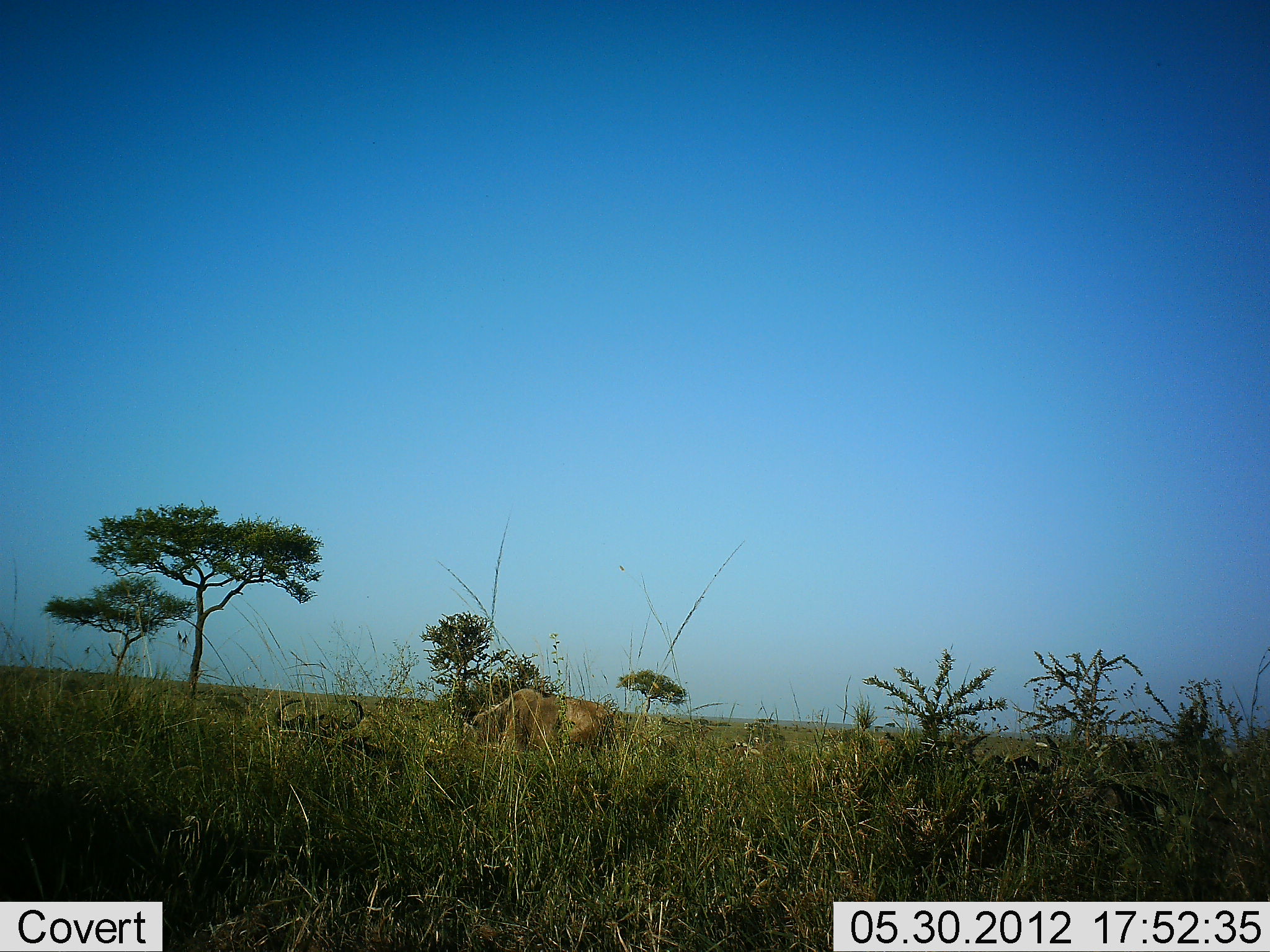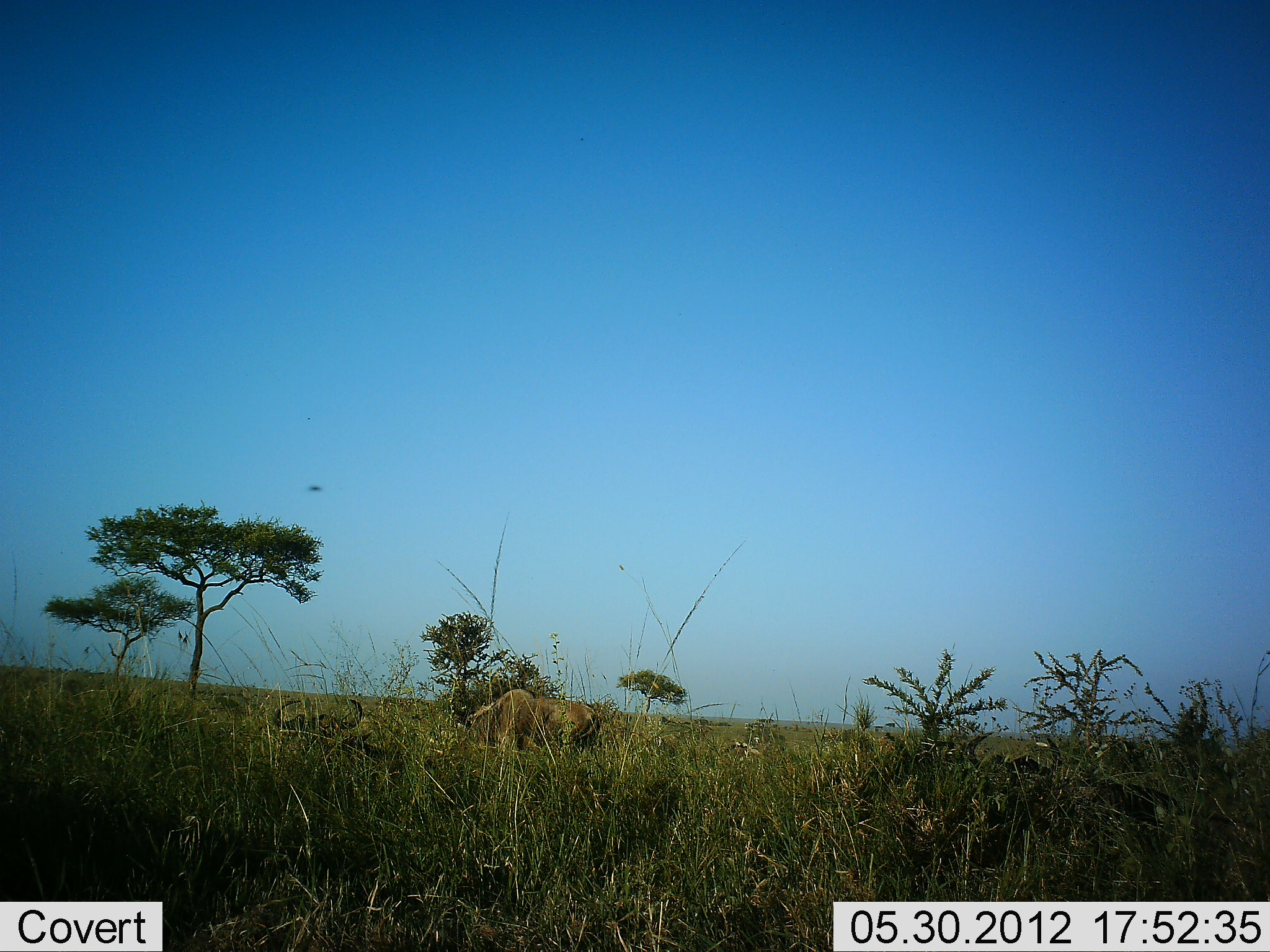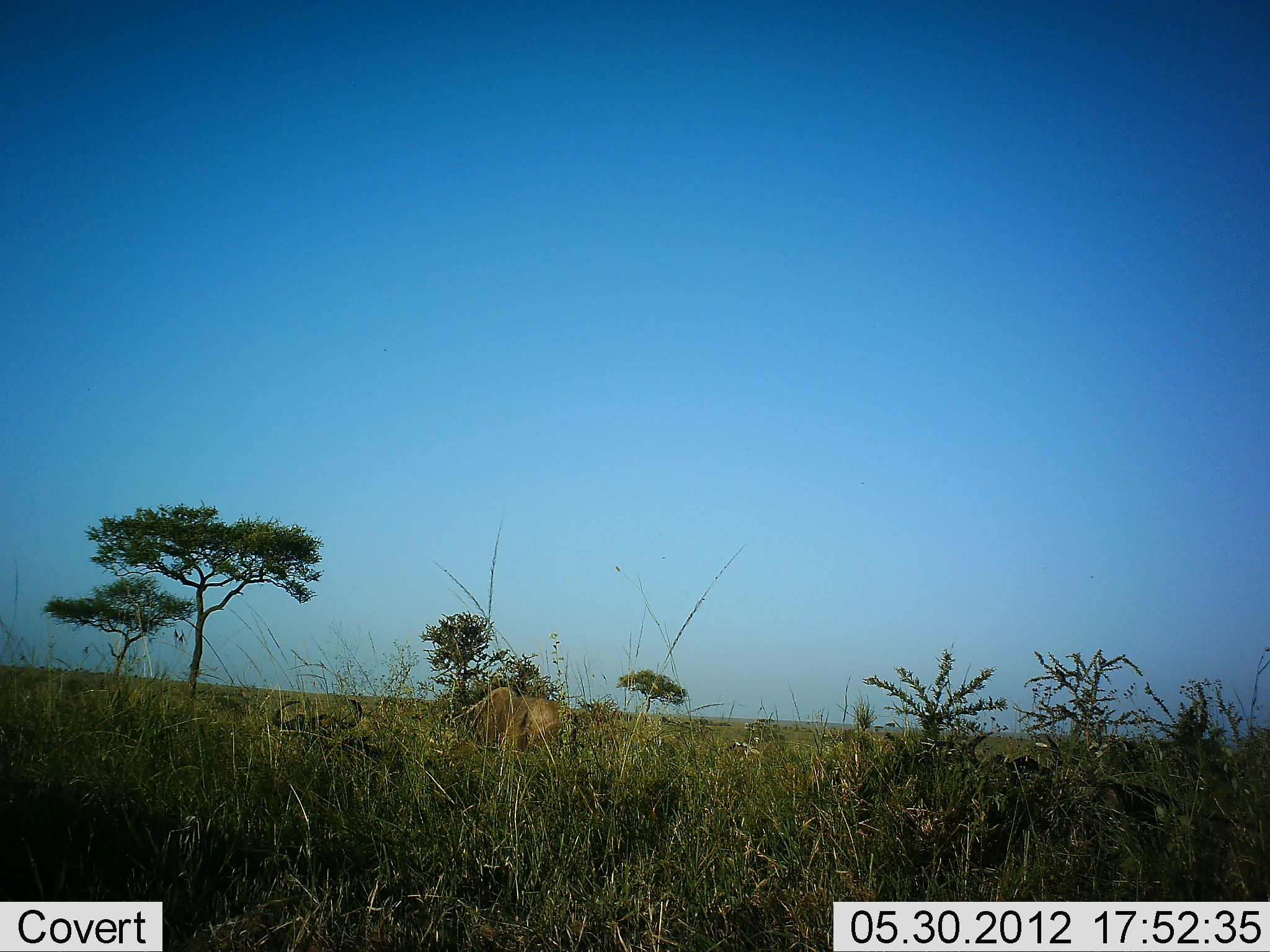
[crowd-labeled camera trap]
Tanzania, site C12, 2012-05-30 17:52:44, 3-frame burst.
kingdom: Animalia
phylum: Chordata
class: Mammalia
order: Artiodactyla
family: Bovidae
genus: Connochaetes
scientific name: Connochaetes taurinus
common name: blue wildebeest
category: wildebeest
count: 2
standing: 25%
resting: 83%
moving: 17%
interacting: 8%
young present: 0%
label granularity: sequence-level